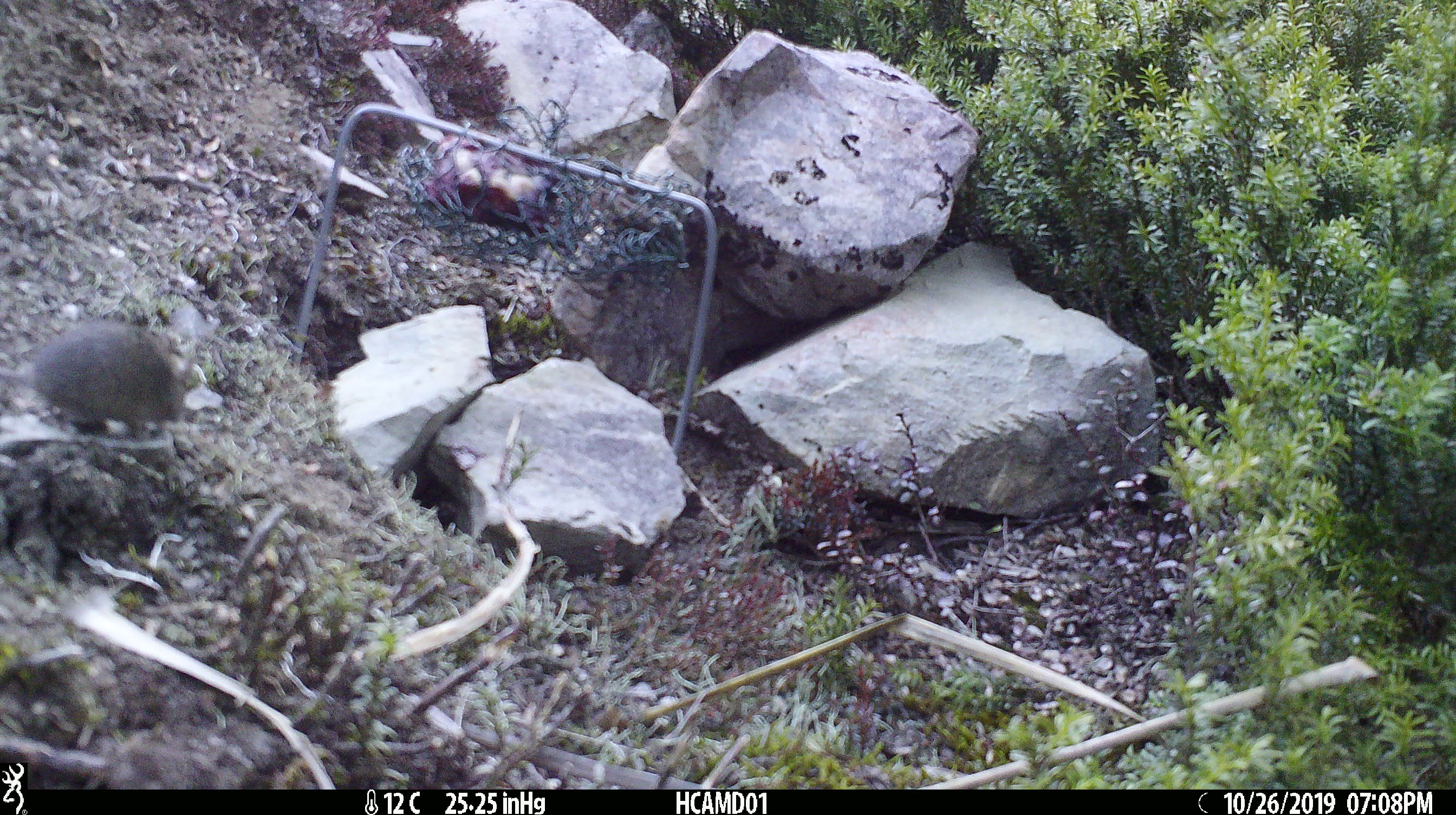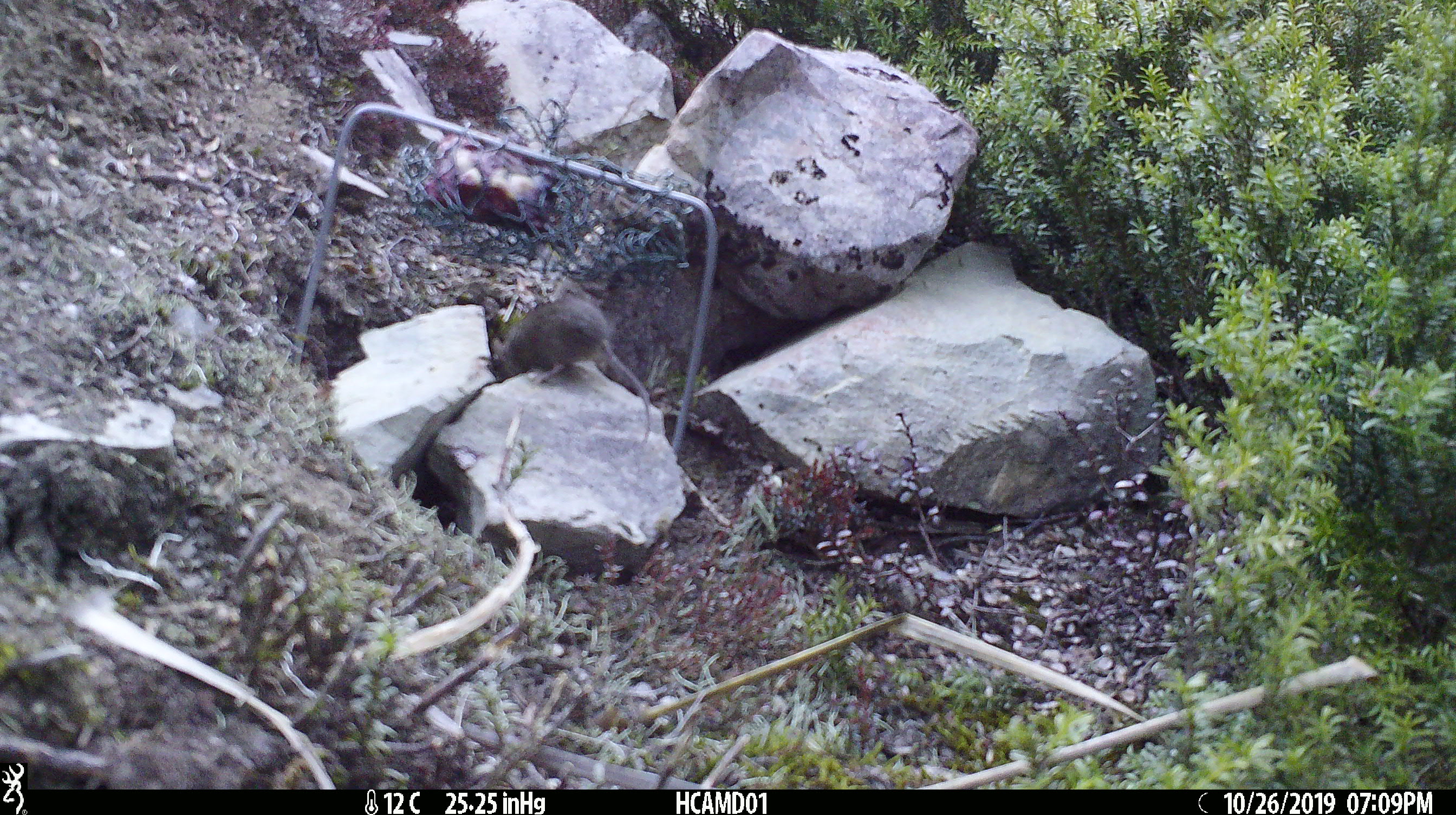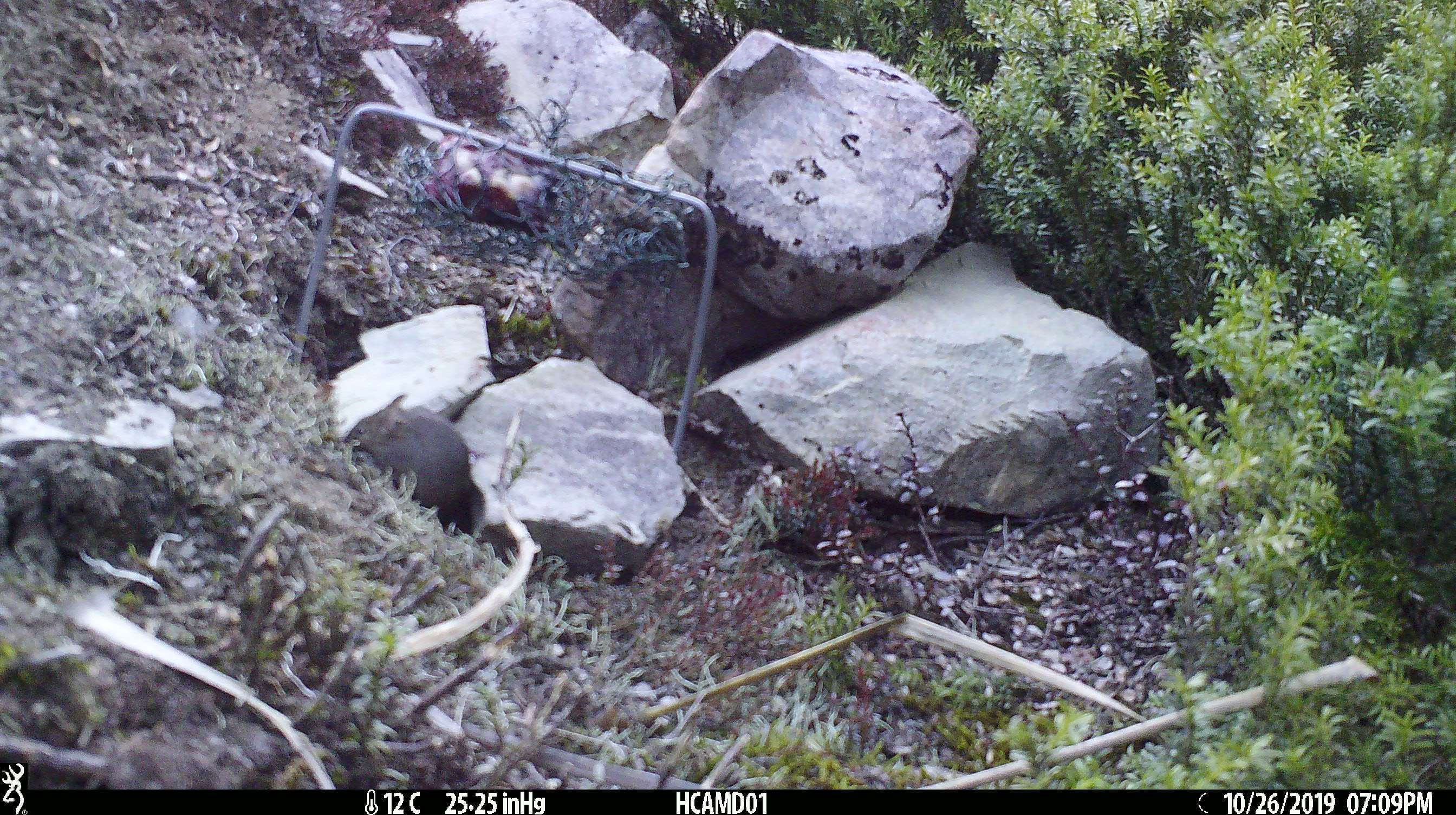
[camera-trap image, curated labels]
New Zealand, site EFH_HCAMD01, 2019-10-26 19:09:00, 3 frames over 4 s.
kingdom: Animalia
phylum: Chordata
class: Mammalia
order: Rodentia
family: Muridae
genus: Mus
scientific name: Mus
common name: mouse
Mouse (Mus).